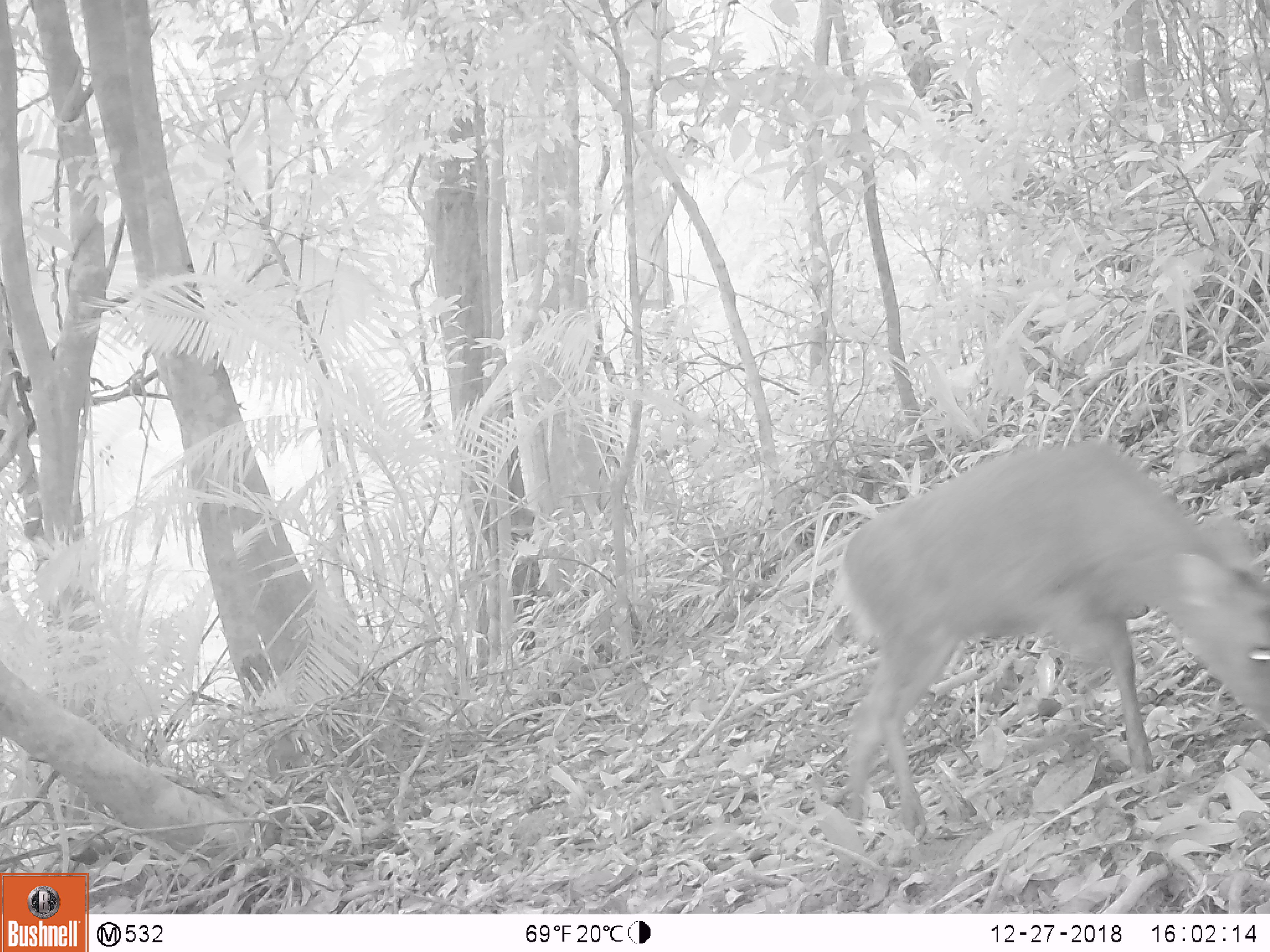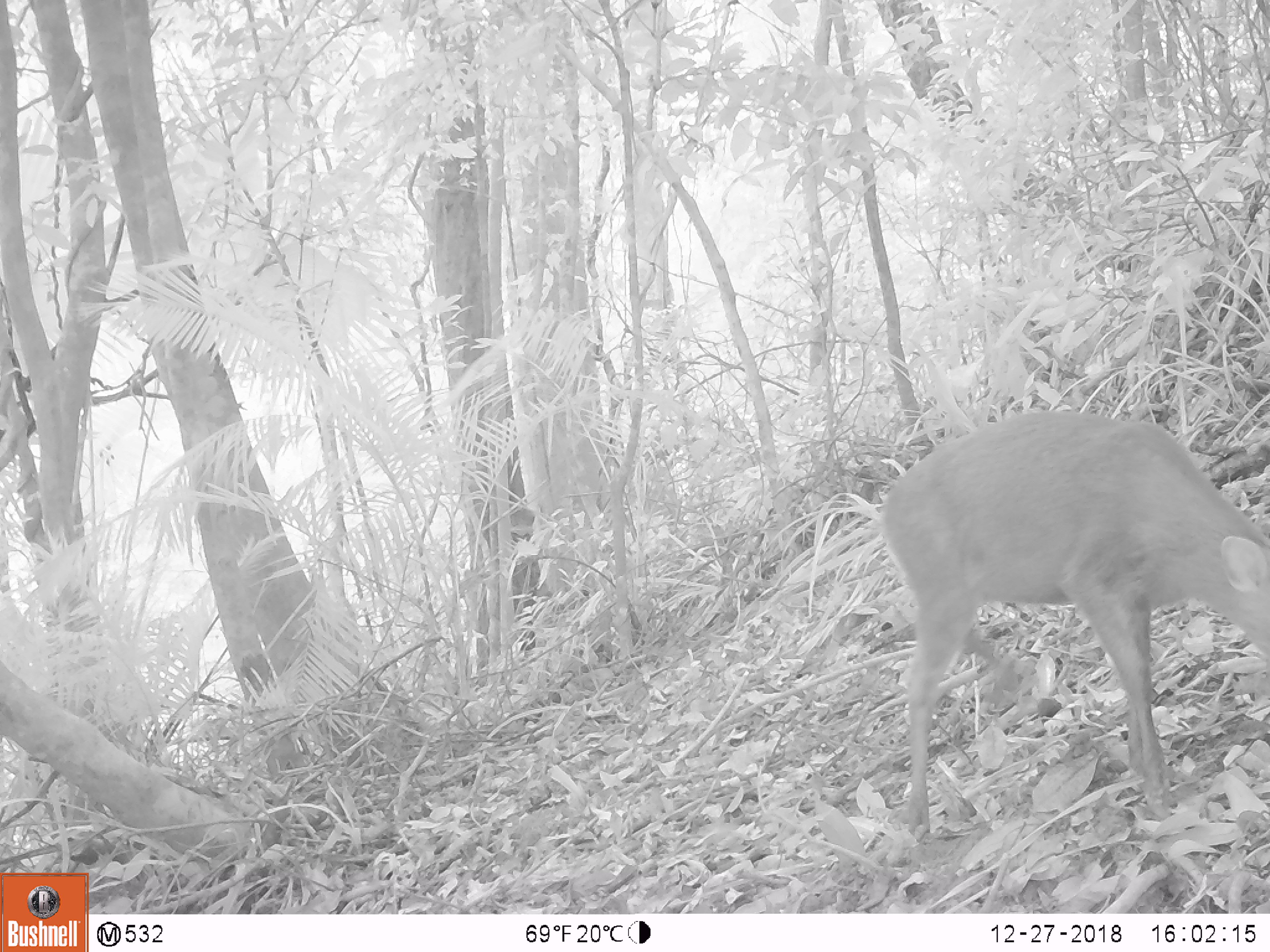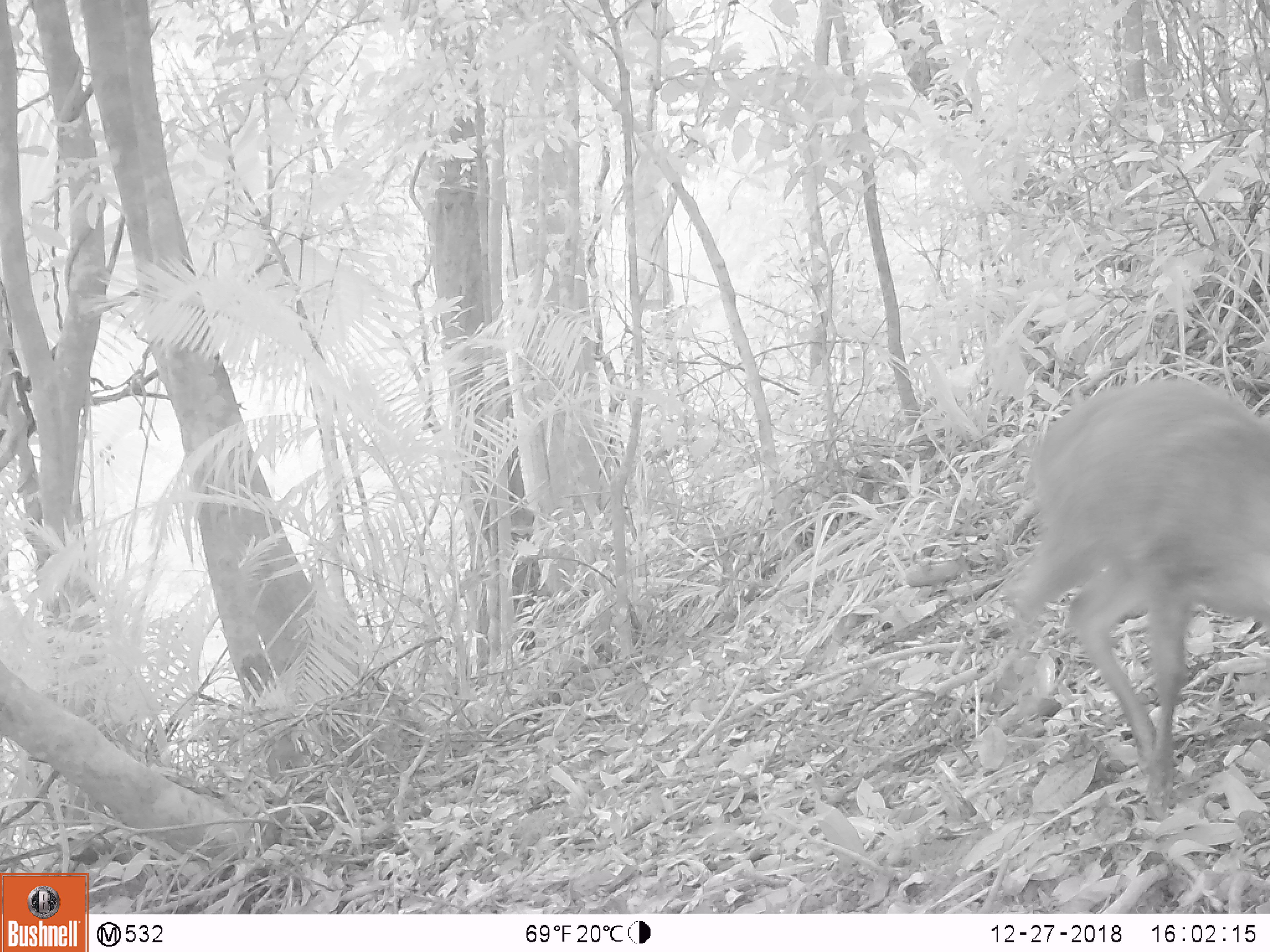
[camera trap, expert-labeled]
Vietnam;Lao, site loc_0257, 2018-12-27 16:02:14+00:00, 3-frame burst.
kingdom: Animalia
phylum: Chordata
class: Mammalia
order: Artiodactyla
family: Cervidae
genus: Muntiacus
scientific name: Muntiacus rooseveltorum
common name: roosevelt's muntjac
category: roosevelts muntjac group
Roosevelts muntjac group (roosevelt's muntjac) (Muntiacus rooseveltorum). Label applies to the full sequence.